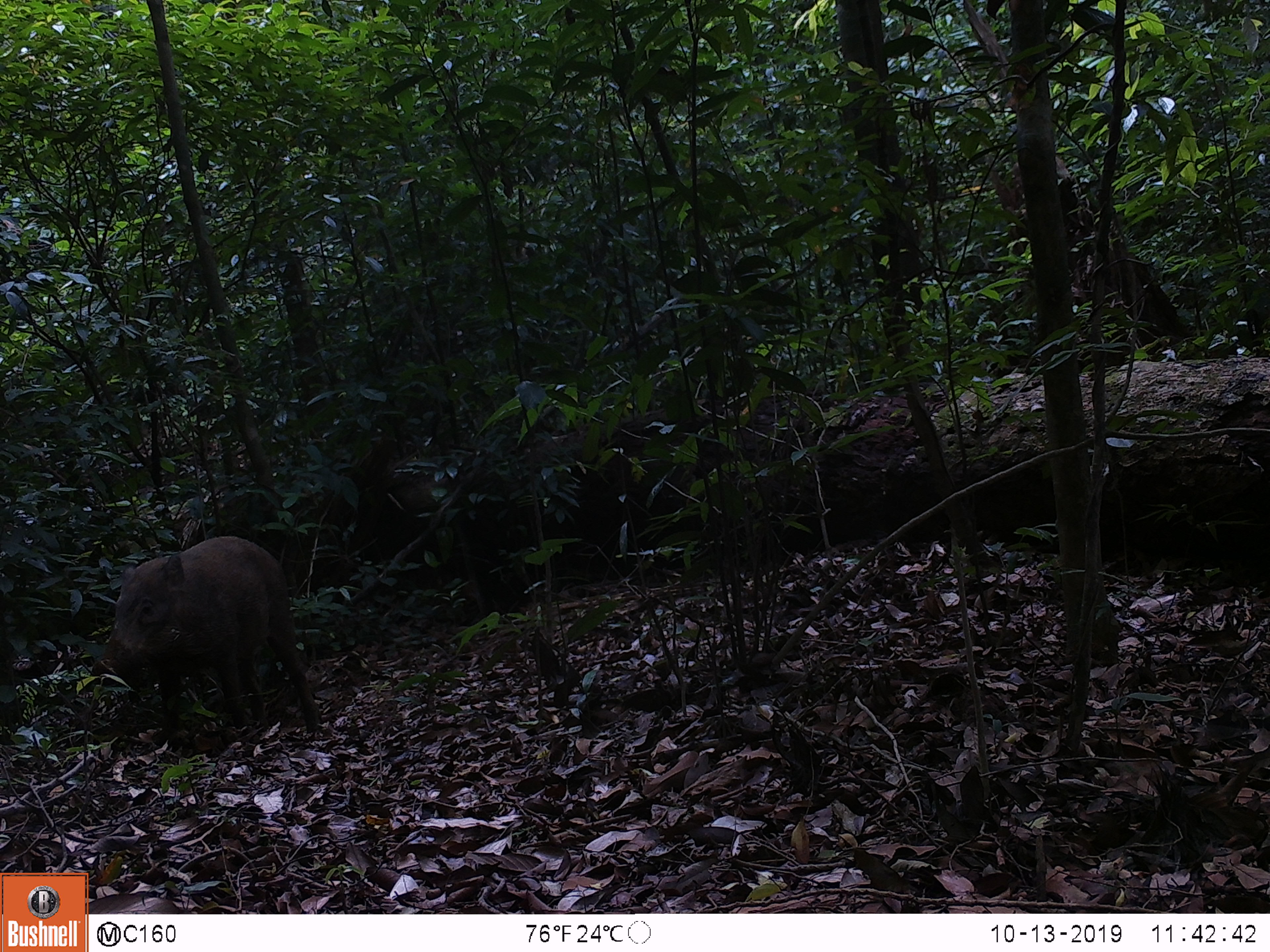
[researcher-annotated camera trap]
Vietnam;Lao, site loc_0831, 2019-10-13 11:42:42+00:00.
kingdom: Animalia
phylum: Chordata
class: Mammalia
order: Artiodactyla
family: Suidae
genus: Sus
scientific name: Sus scrofa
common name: eurasian wild pig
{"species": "eurasian wild pig (Sus scrofa)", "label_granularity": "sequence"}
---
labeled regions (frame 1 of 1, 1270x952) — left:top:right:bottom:
eurasian wild pig: 90:535:320:745